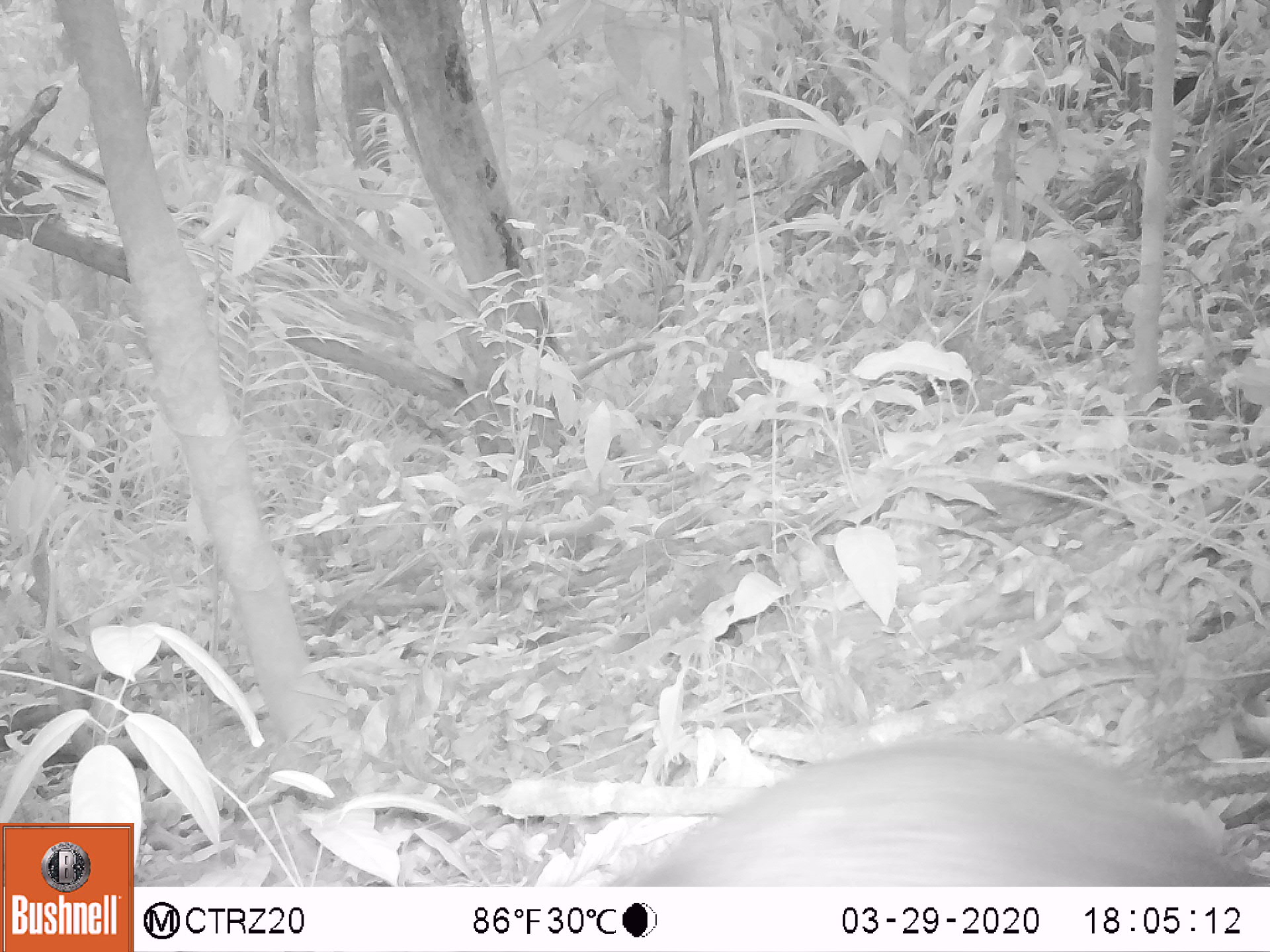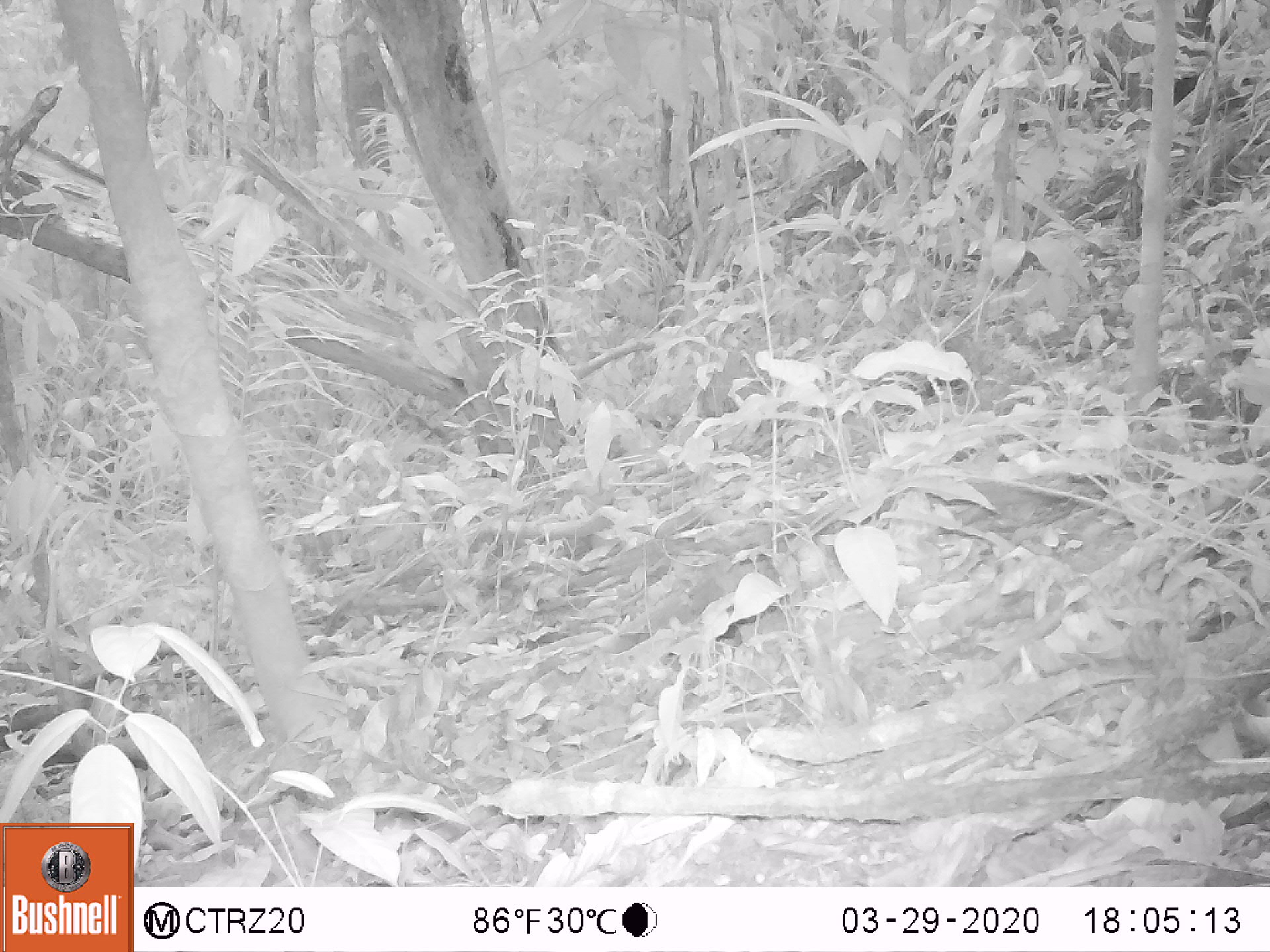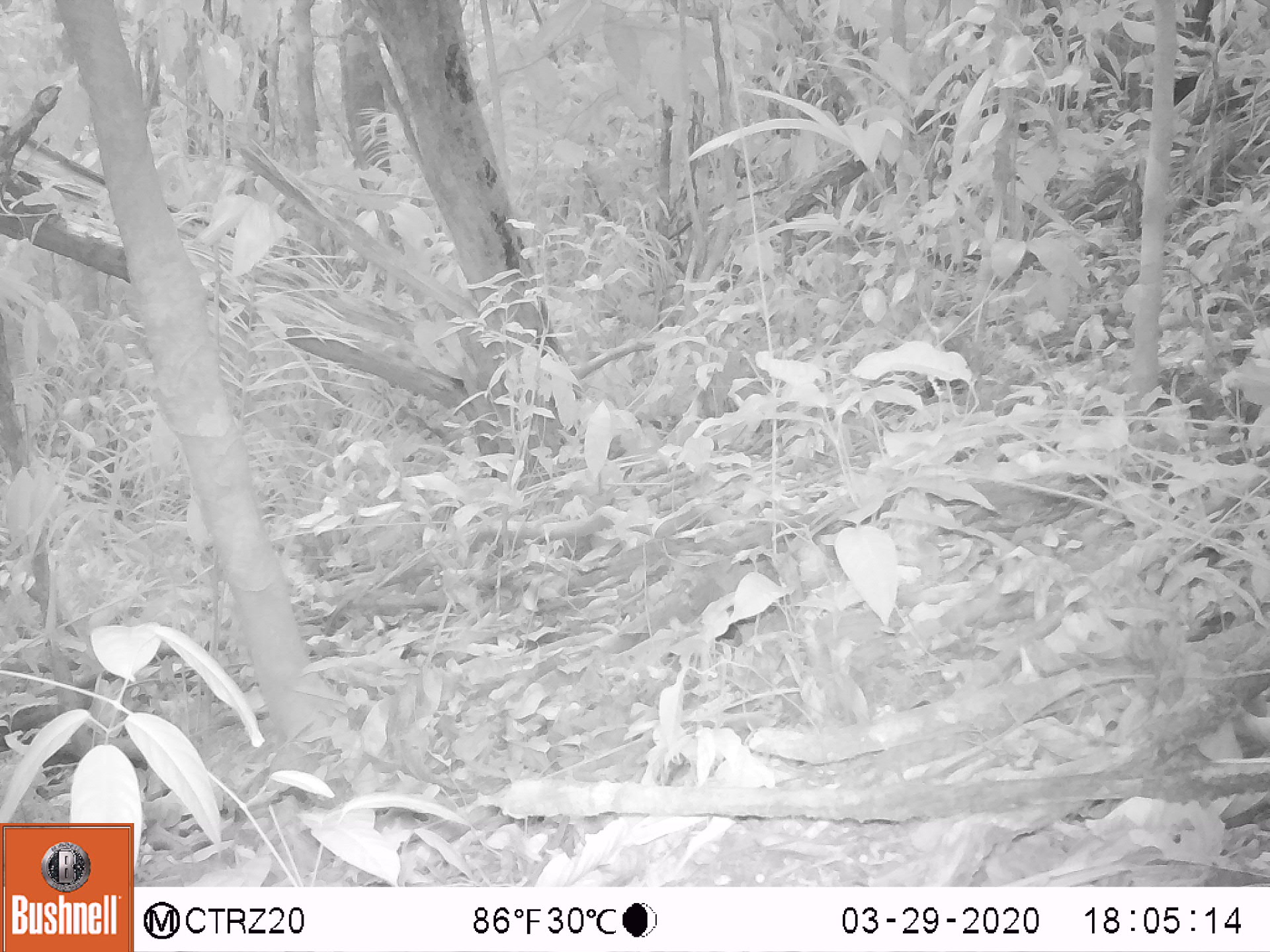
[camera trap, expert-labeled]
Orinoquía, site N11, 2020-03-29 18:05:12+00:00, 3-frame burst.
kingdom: Animalia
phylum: Chordata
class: Mammalia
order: Rodentia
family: Dasyproctidae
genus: Dasyprocta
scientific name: Dasyprocta fuliginosa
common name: black agouti